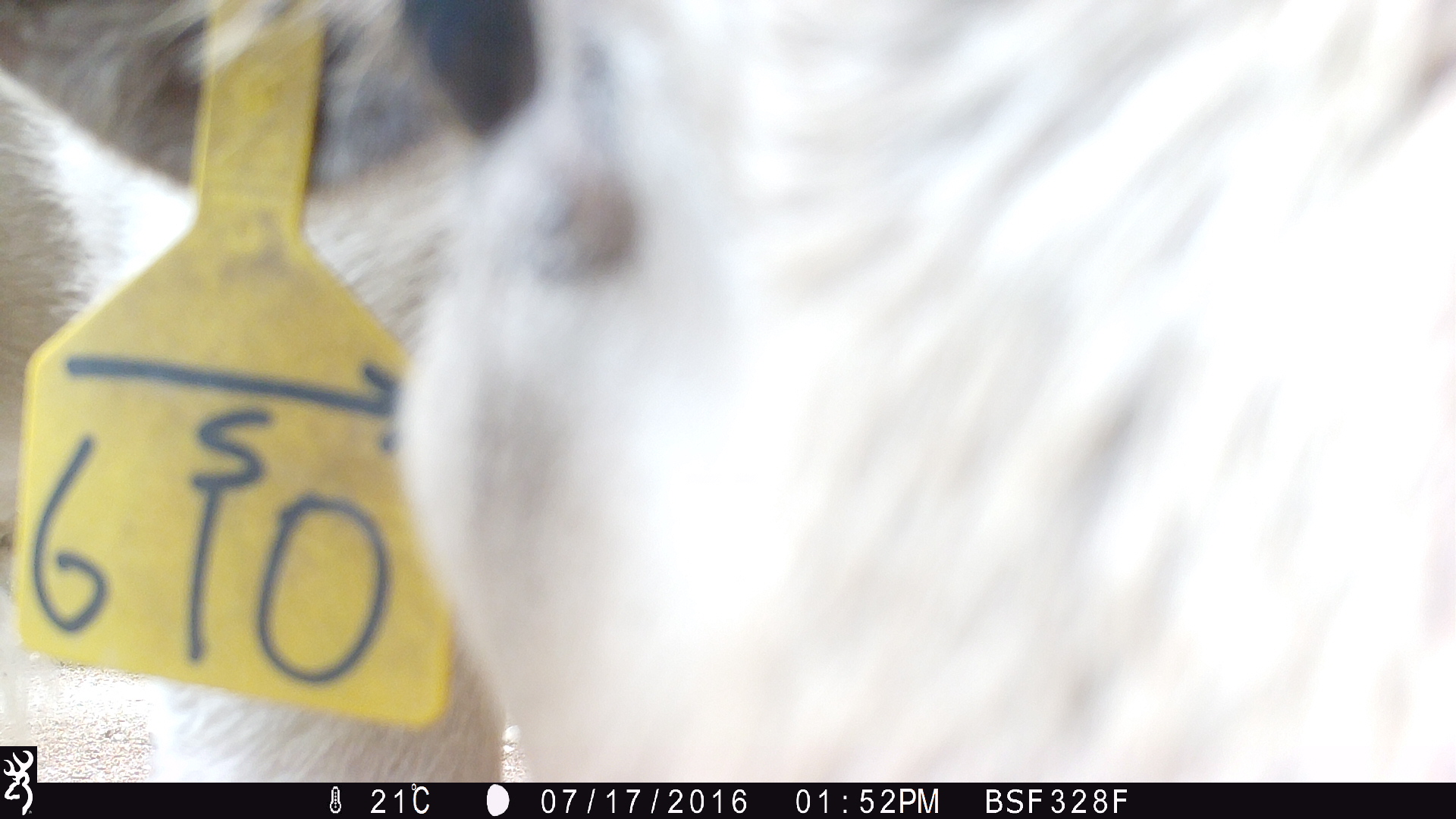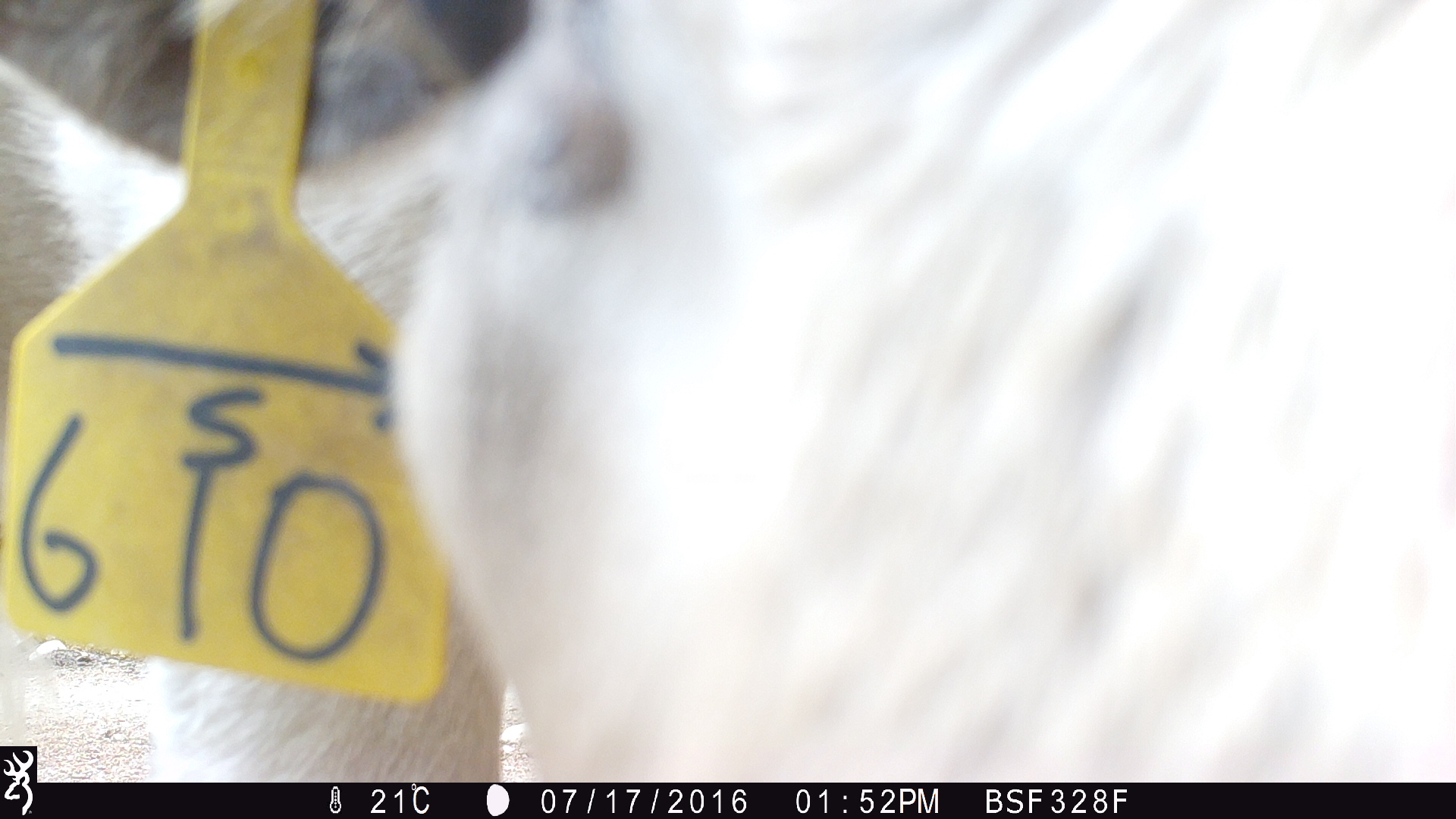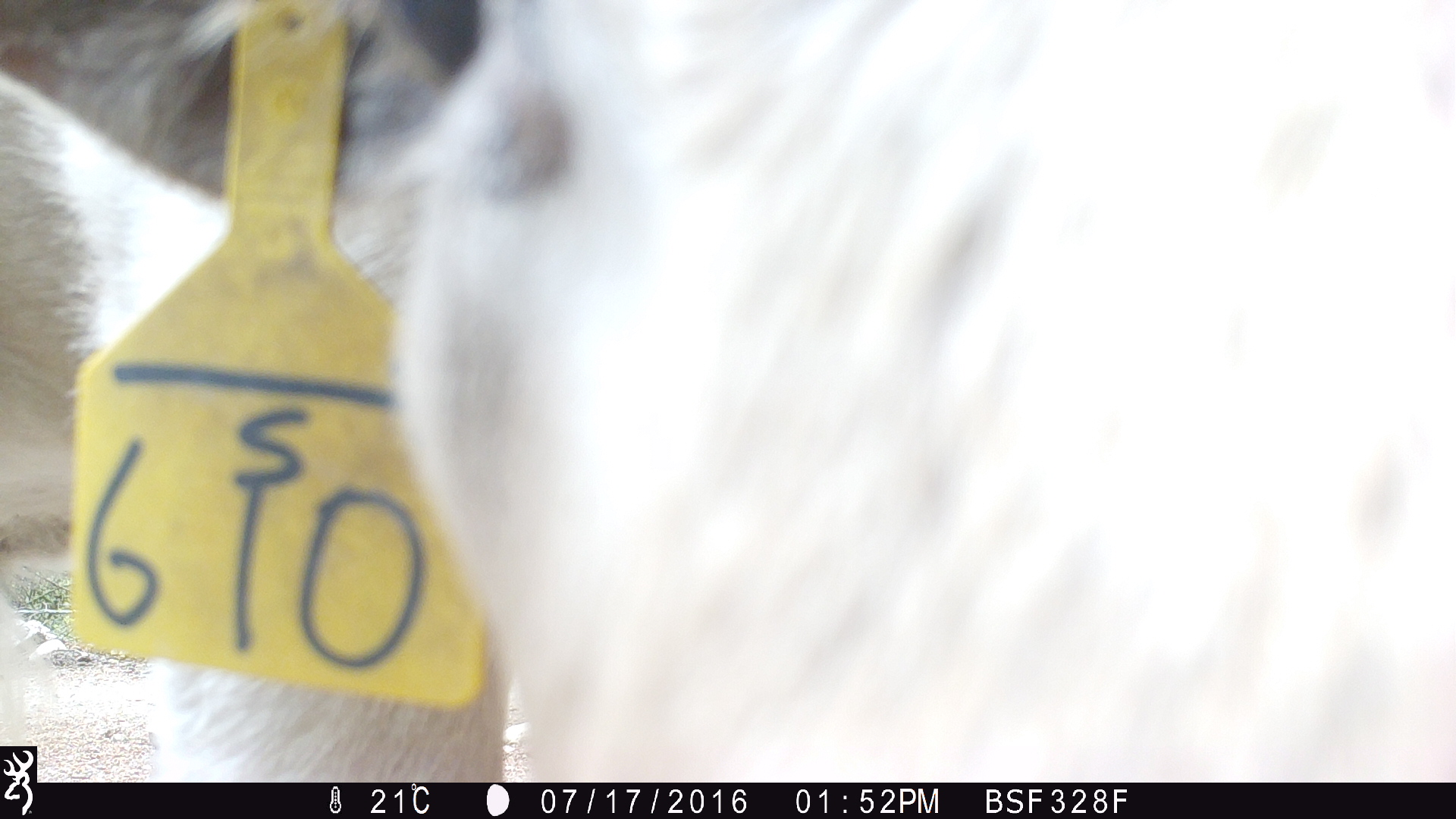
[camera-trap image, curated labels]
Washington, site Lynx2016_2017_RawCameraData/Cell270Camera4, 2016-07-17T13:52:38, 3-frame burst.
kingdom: Animalia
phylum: Chordata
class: Mammalia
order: Artiodactyla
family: Bovidae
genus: Bos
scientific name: Bos taurus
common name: domestic cattle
Domestic cattle (Bos taurus). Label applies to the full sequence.